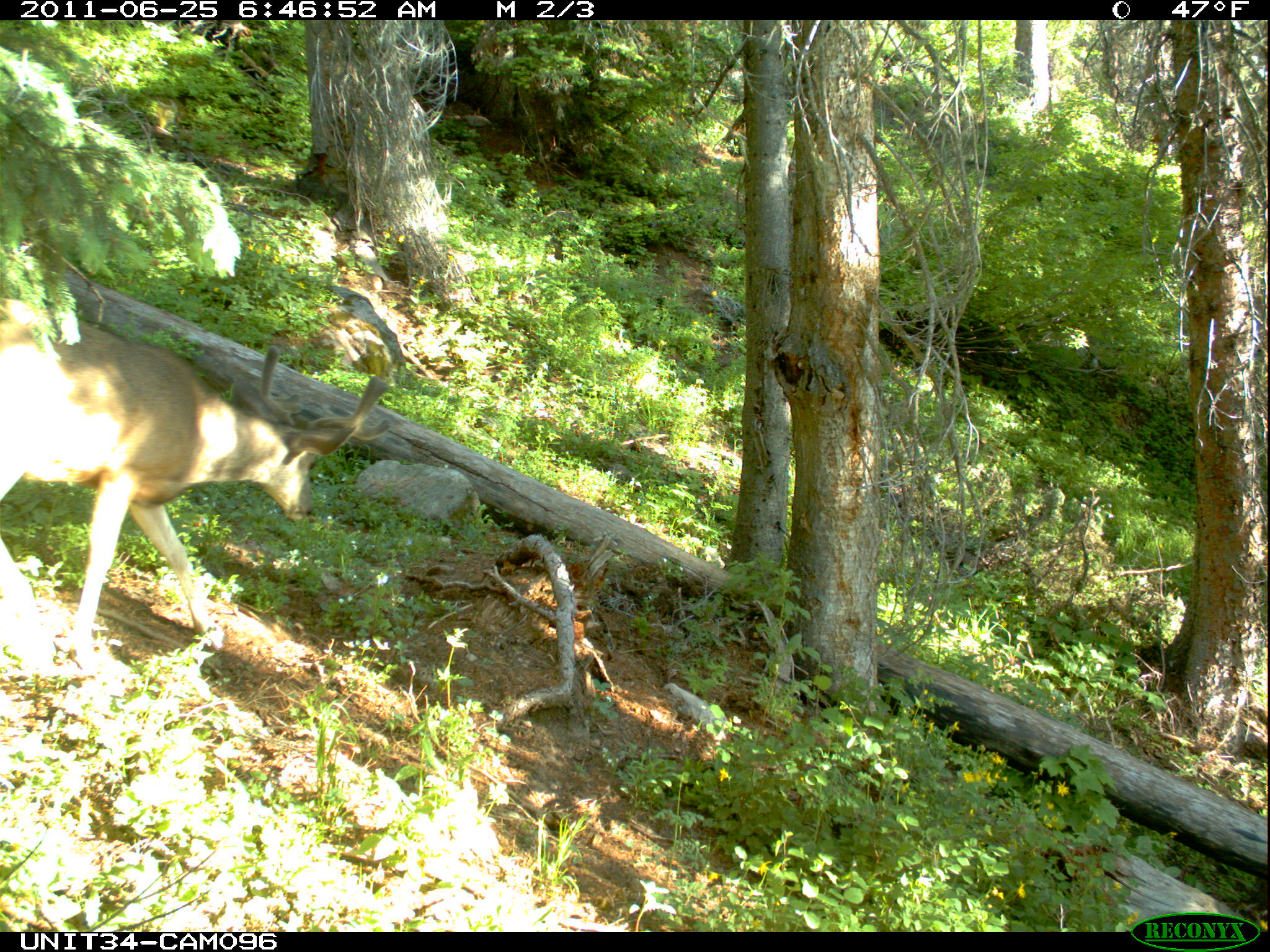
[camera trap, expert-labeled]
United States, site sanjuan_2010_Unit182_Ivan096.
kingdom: Animalia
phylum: Chordata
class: Mammalia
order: Artiodactyla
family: Cervidae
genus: Odocoileus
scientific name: Odocoileus hemionus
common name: mule deer